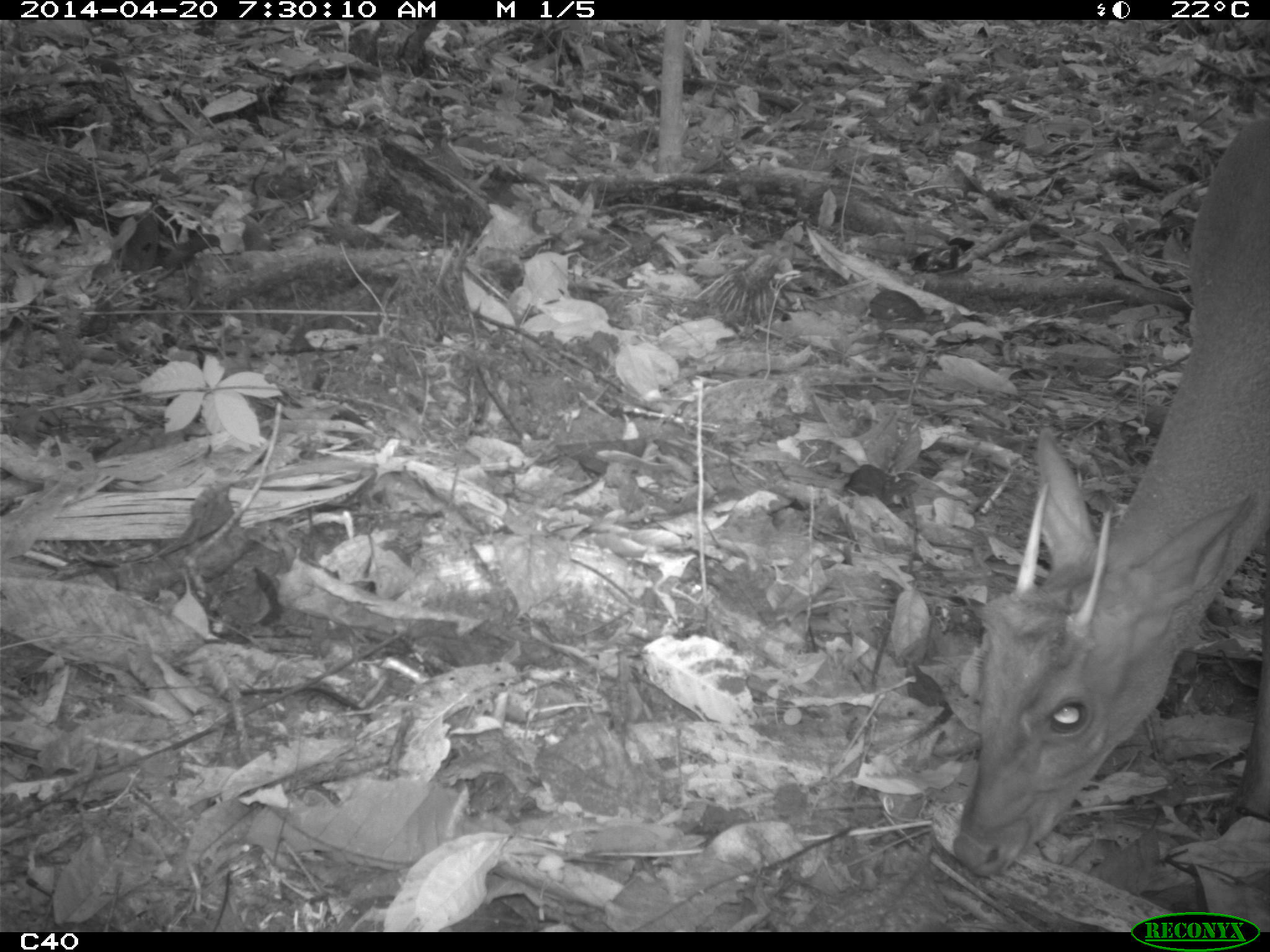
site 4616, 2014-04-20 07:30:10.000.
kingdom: Animalia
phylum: Chordata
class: Mammalia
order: Artiodactyla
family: Cervidae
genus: Mazama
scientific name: Mazama americana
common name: red brocket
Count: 1.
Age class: adult.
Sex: male.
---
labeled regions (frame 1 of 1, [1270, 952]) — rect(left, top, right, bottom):
mazama americana: rect(946, 115, 1269, 877)